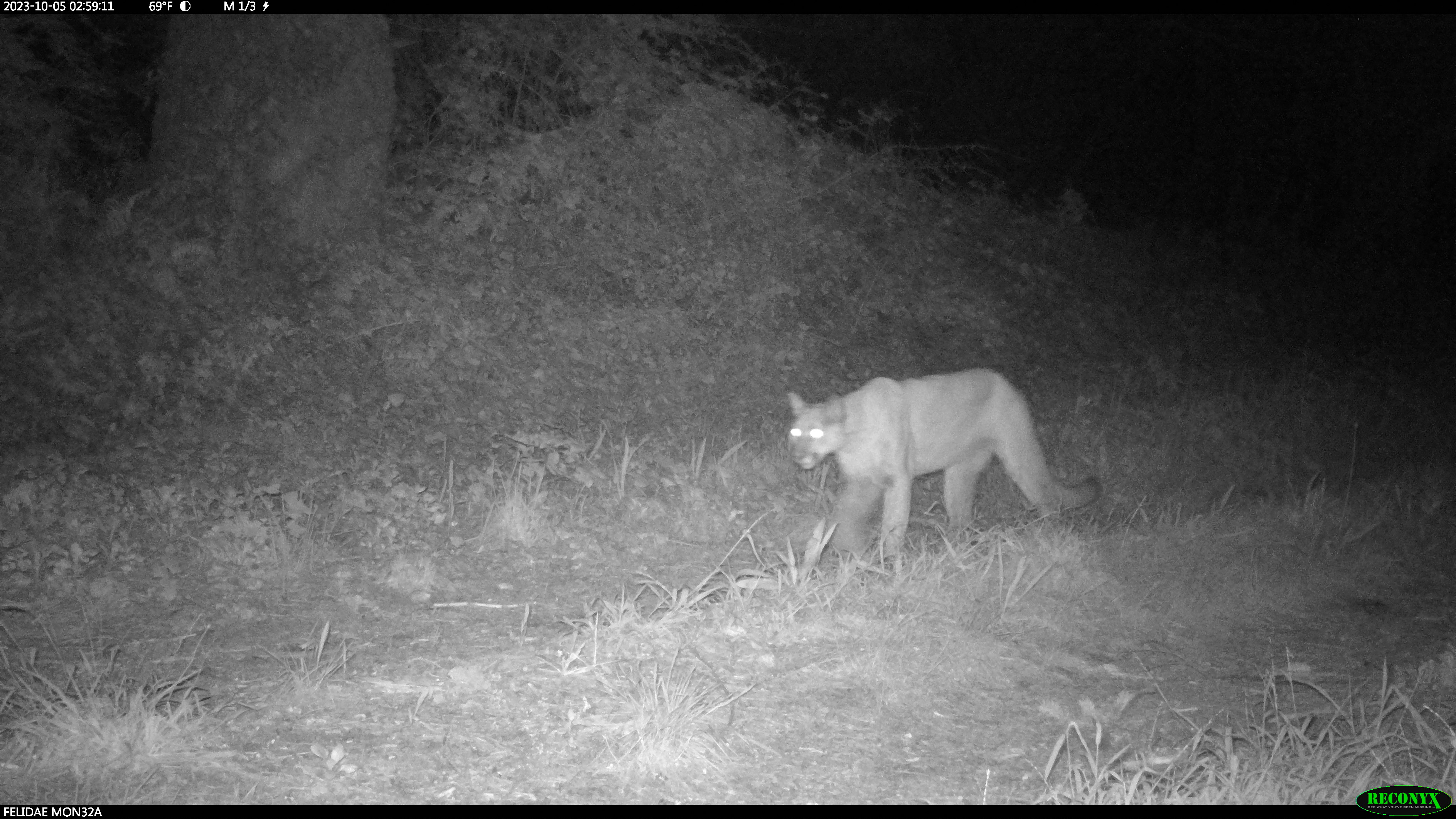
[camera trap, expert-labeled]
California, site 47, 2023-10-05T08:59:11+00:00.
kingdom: Animalia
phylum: Chordata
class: Mammalia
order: Carnivora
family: Felidae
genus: Puma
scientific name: Puma concolor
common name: puma